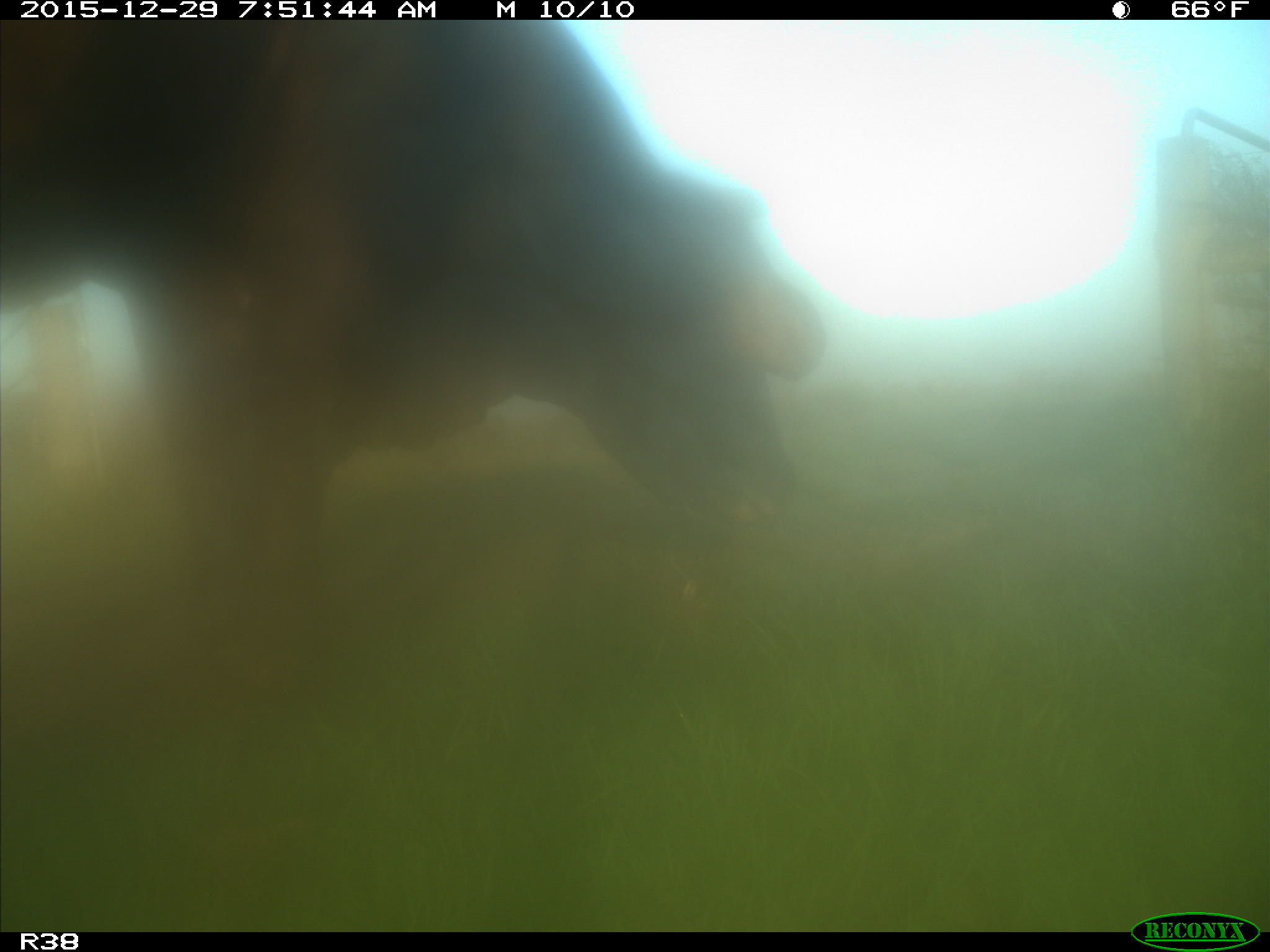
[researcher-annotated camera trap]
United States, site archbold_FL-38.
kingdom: Animalia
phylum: Chordata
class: Mammalia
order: Artiodactyla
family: Bovidae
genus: Bos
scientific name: Bos taurus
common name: domestic cow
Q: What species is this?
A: Bos taurus (domestic cow).